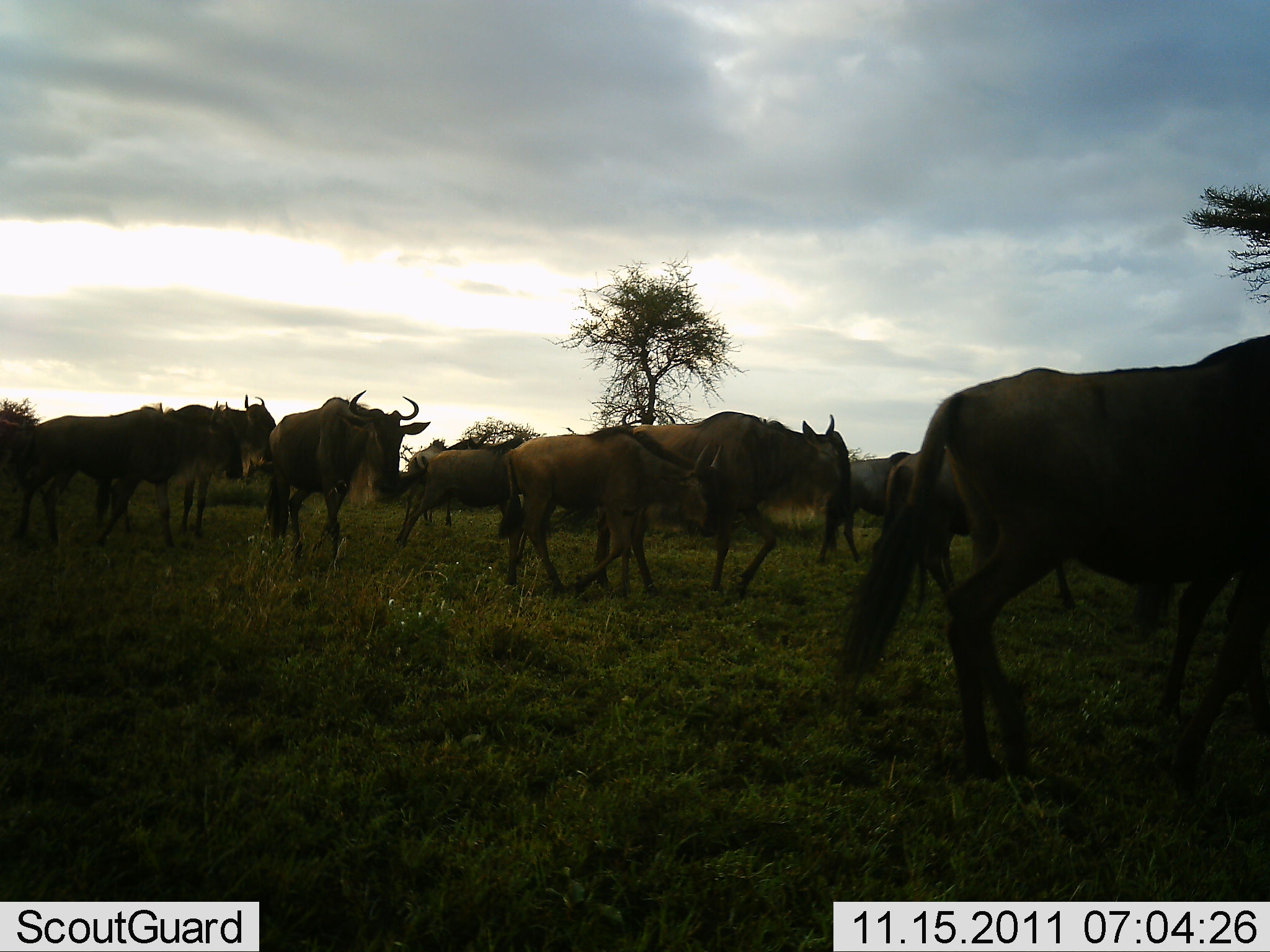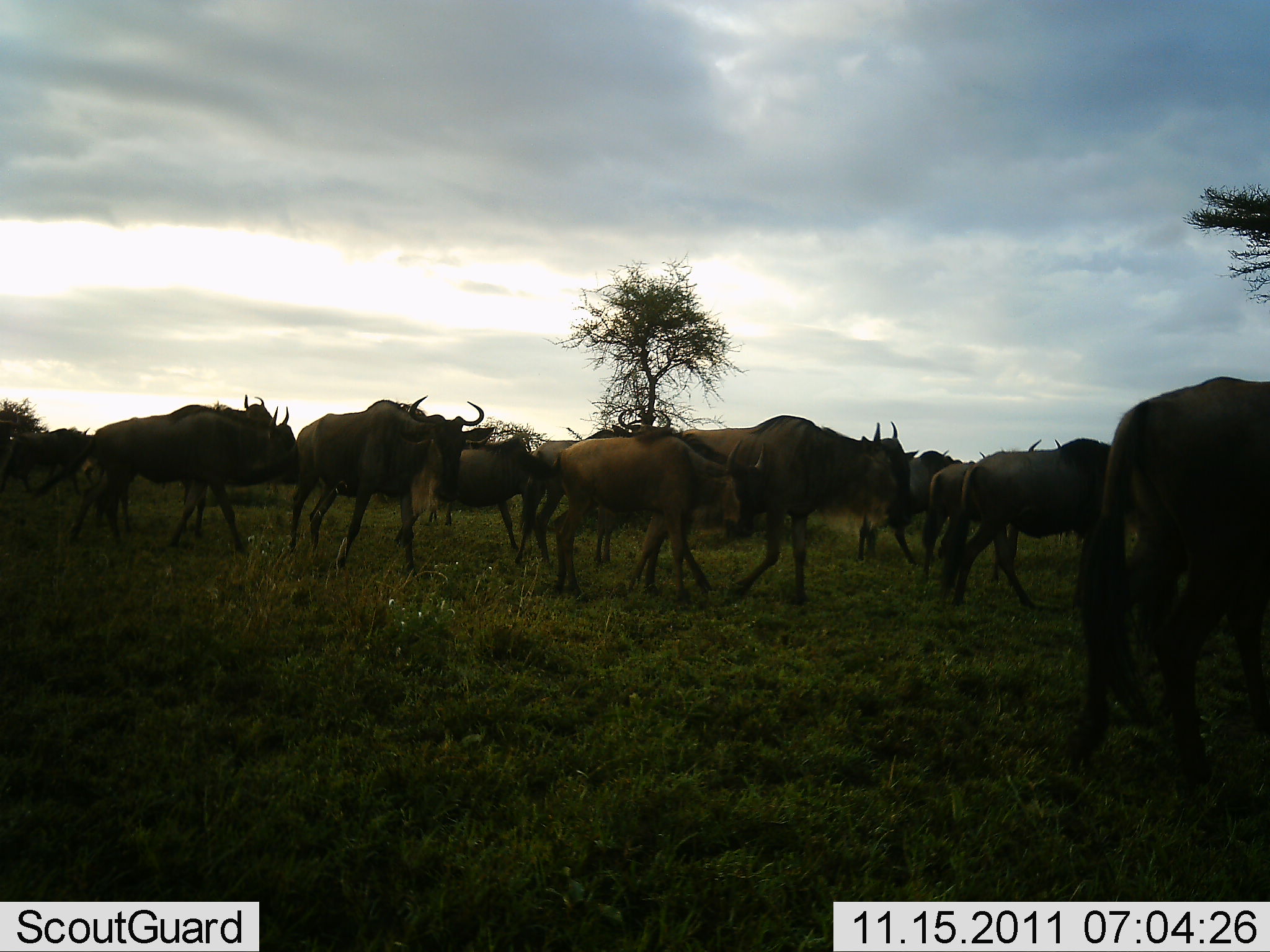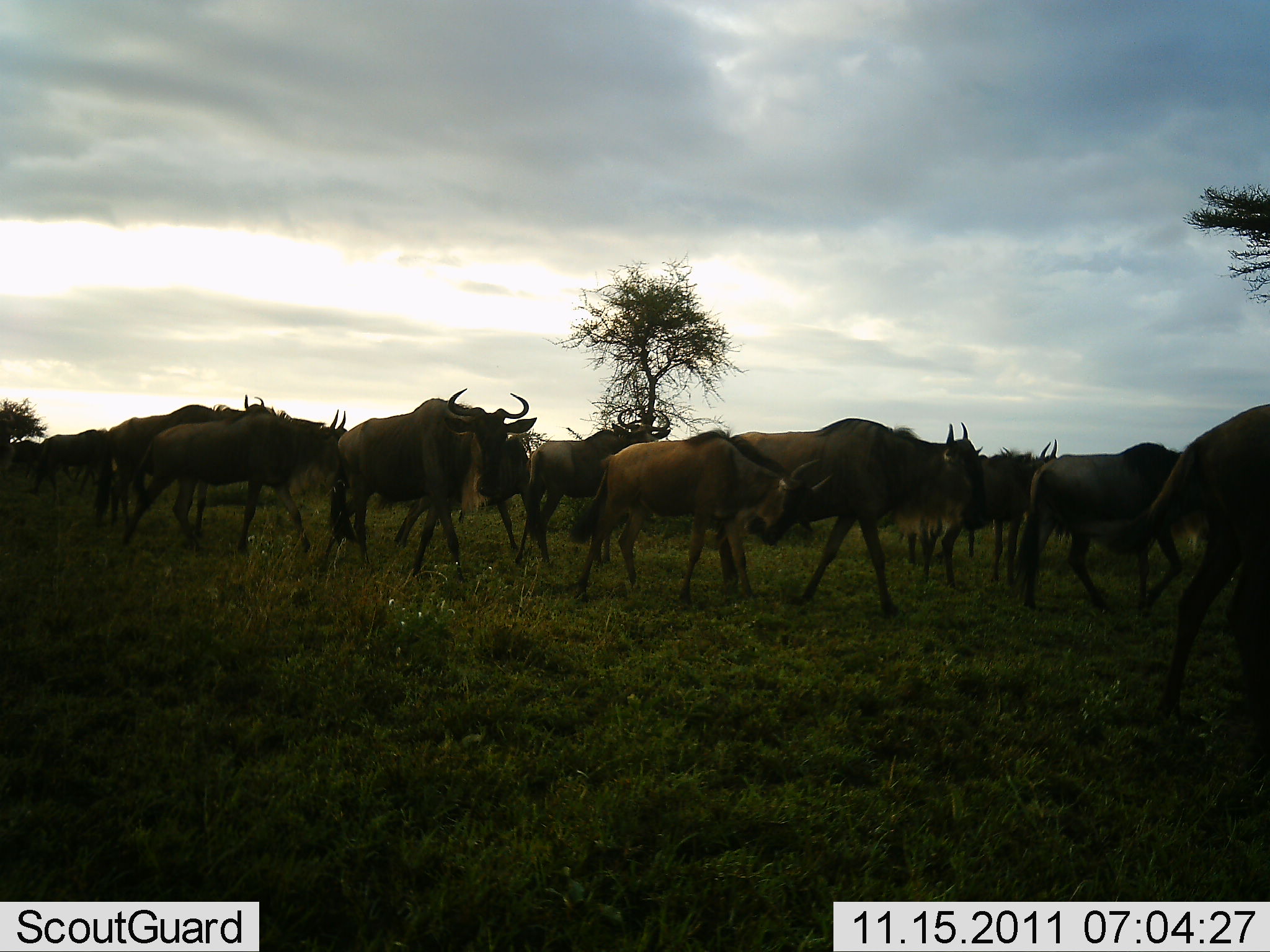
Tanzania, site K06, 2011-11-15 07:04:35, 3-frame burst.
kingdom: Animalia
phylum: Chordata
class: Mammalia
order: Artiodactyla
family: Bovidae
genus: Connochaetes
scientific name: Connochaetes taurinus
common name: blue wildebeest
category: wildebeest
Wildebeest (blue wildebeest) (Connochaetes taurinus), count 11-50. Behavior (volunteer vote fractions): standing 33%, resting 0%, moving 83%, interacting 0%. Young present (vote fraction): 17%. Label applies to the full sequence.